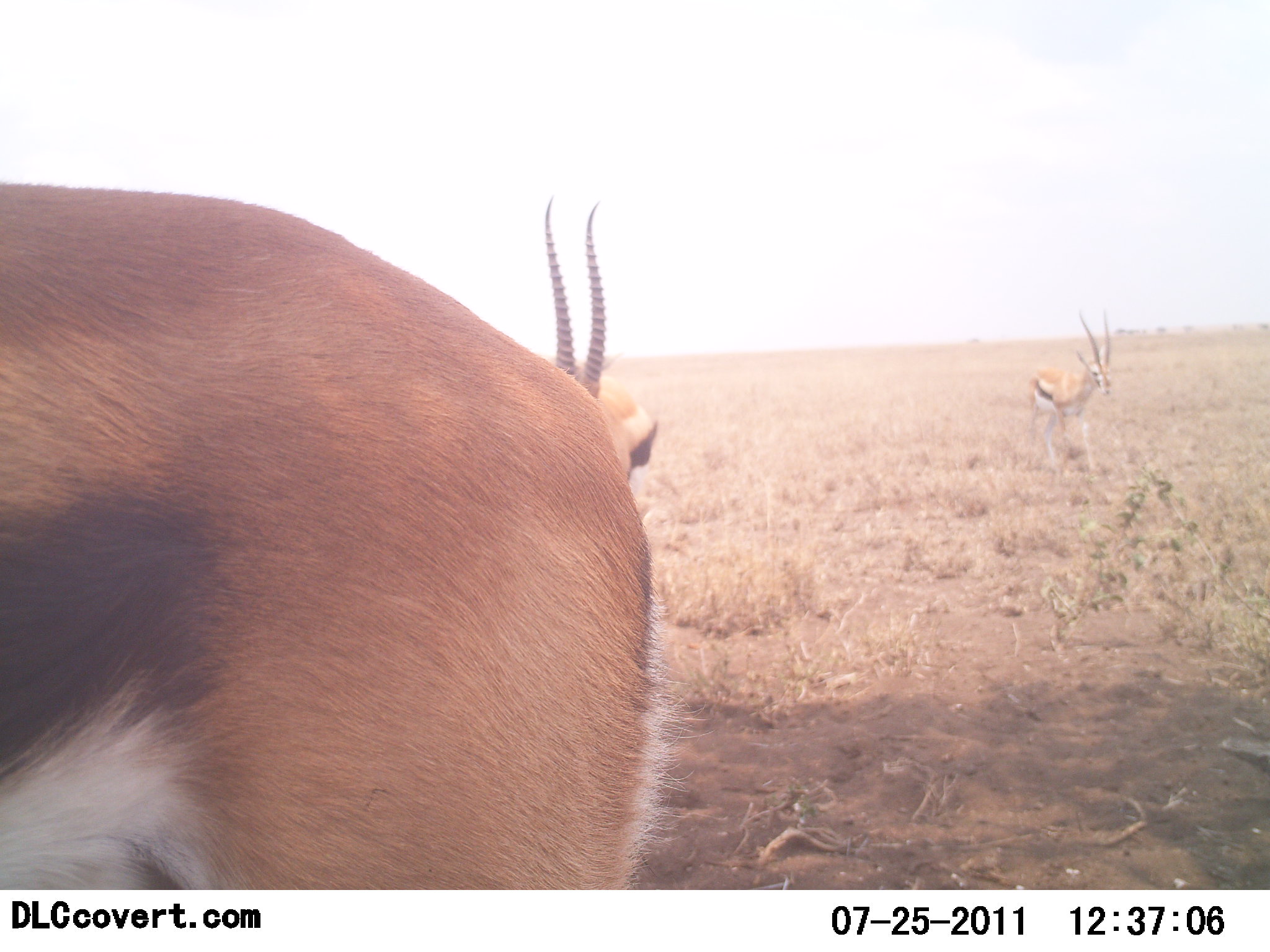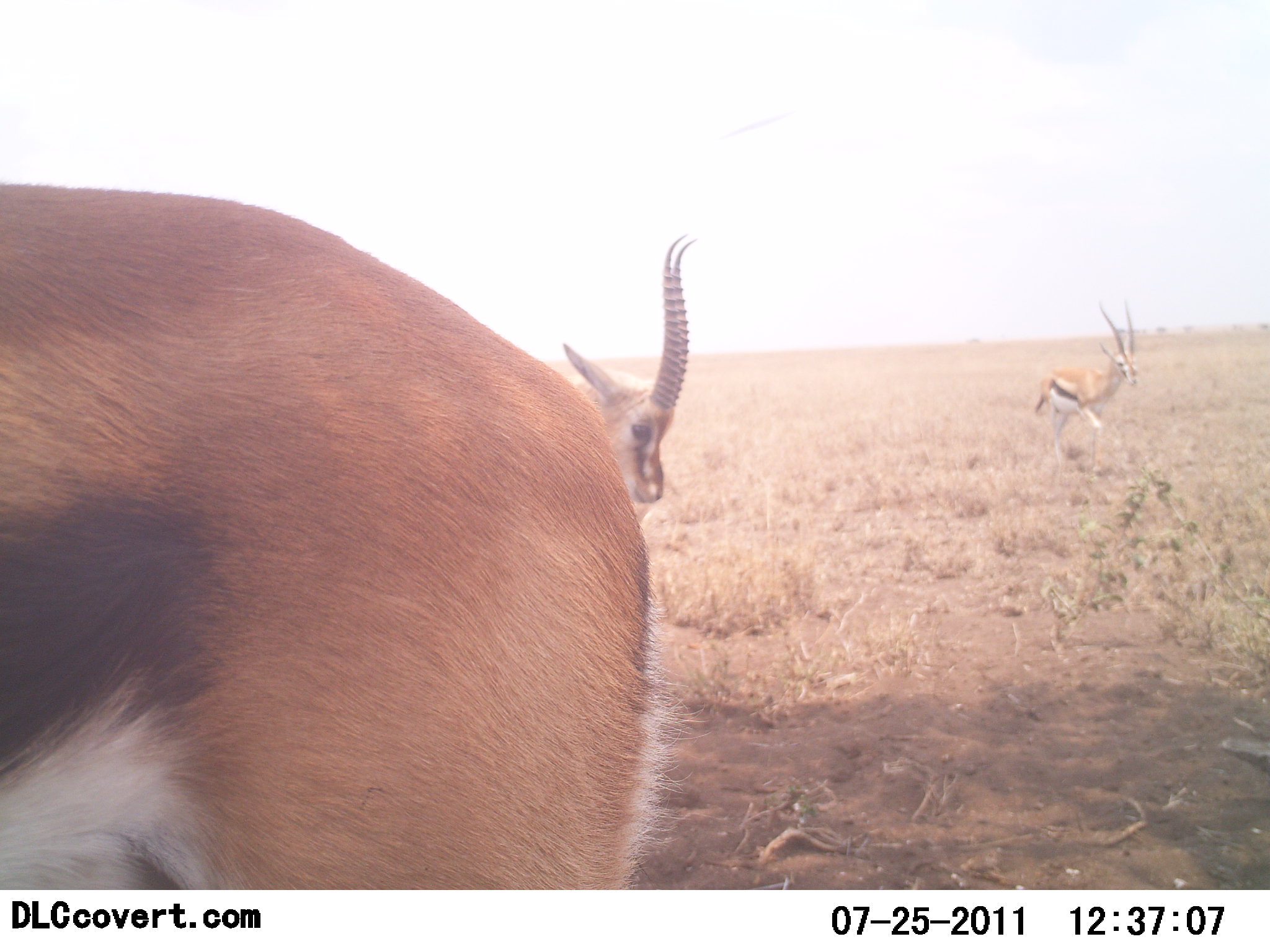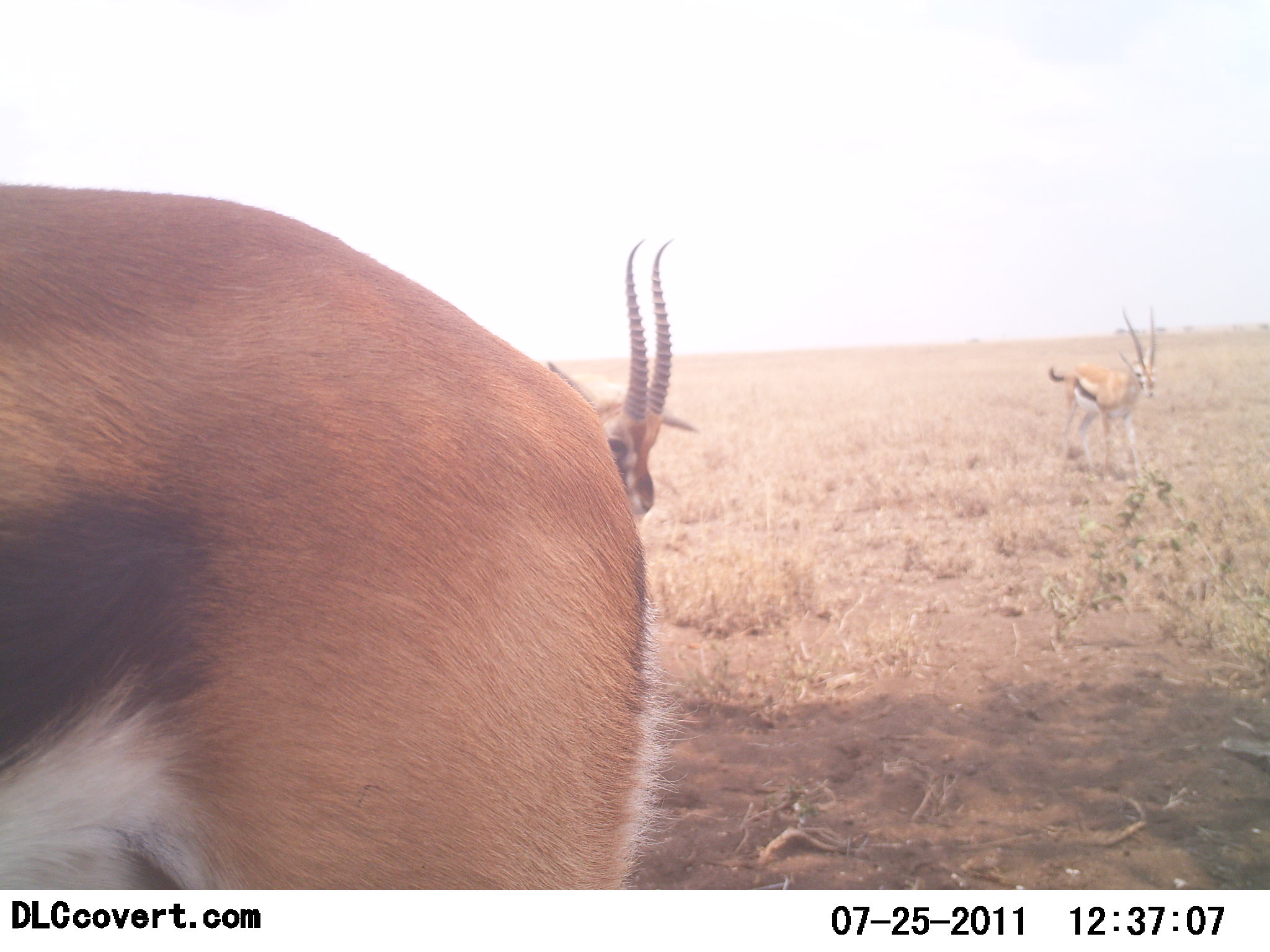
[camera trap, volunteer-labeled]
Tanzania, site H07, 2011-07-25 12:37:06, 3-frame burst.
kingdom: Animalia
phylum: Chordata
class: Mammalia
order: Artiodactyla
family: Bovidae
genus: Eudorcas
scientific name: Eudorcas thomsonii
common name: thomson's gazelle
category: gazellethomsons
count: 3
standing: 90%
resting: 0%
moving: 70%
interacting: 10%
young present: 0%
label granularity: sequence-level